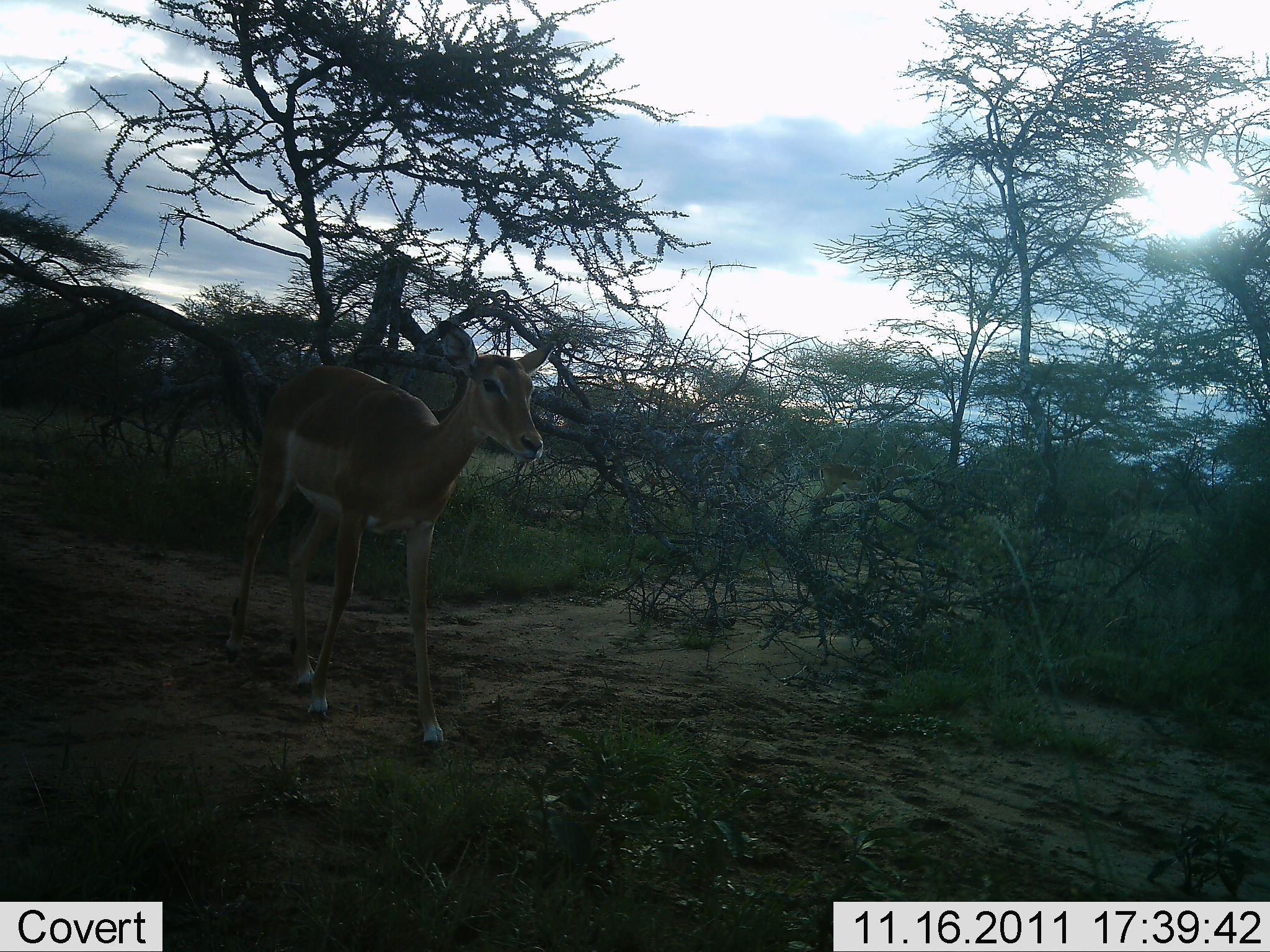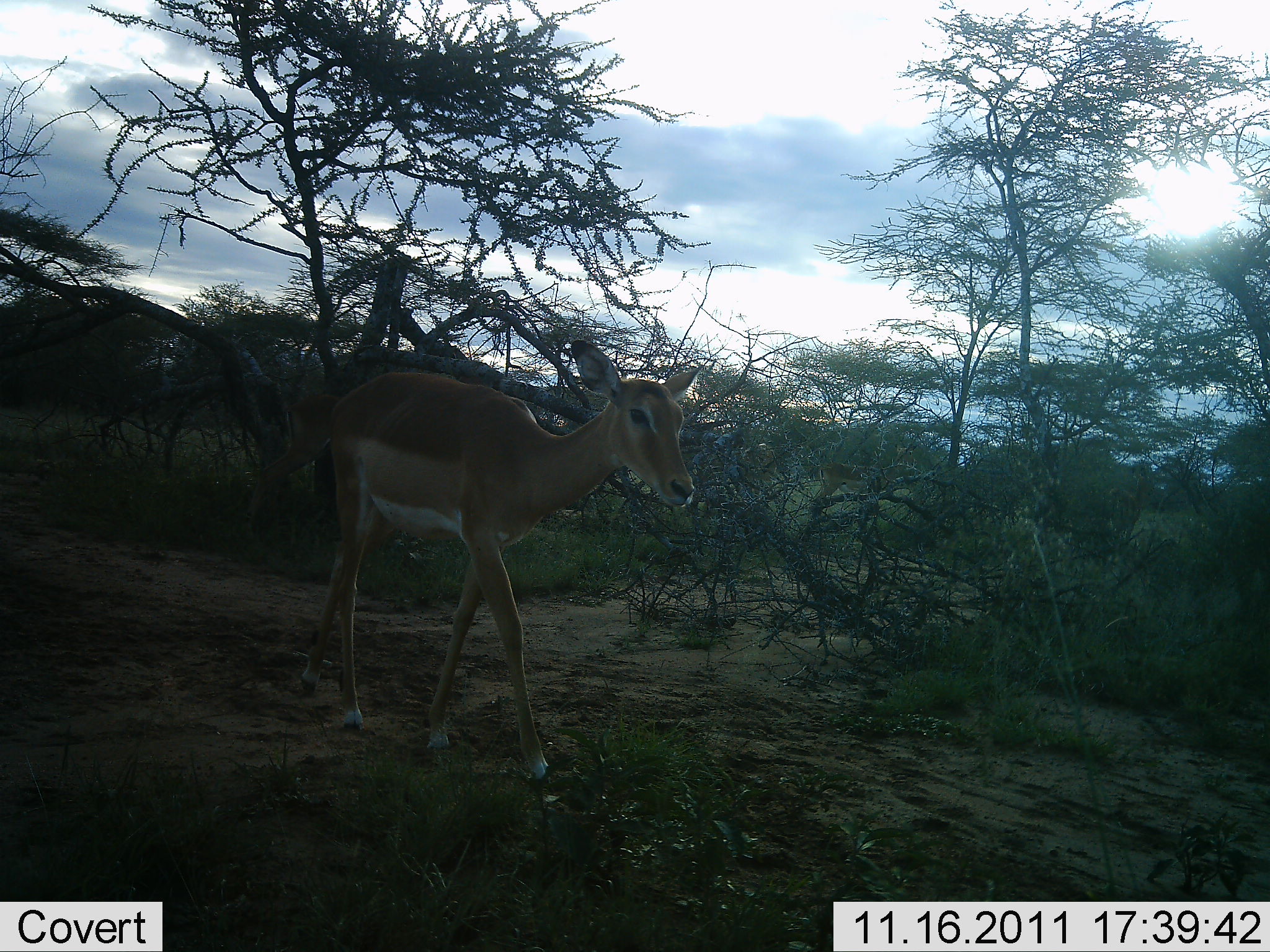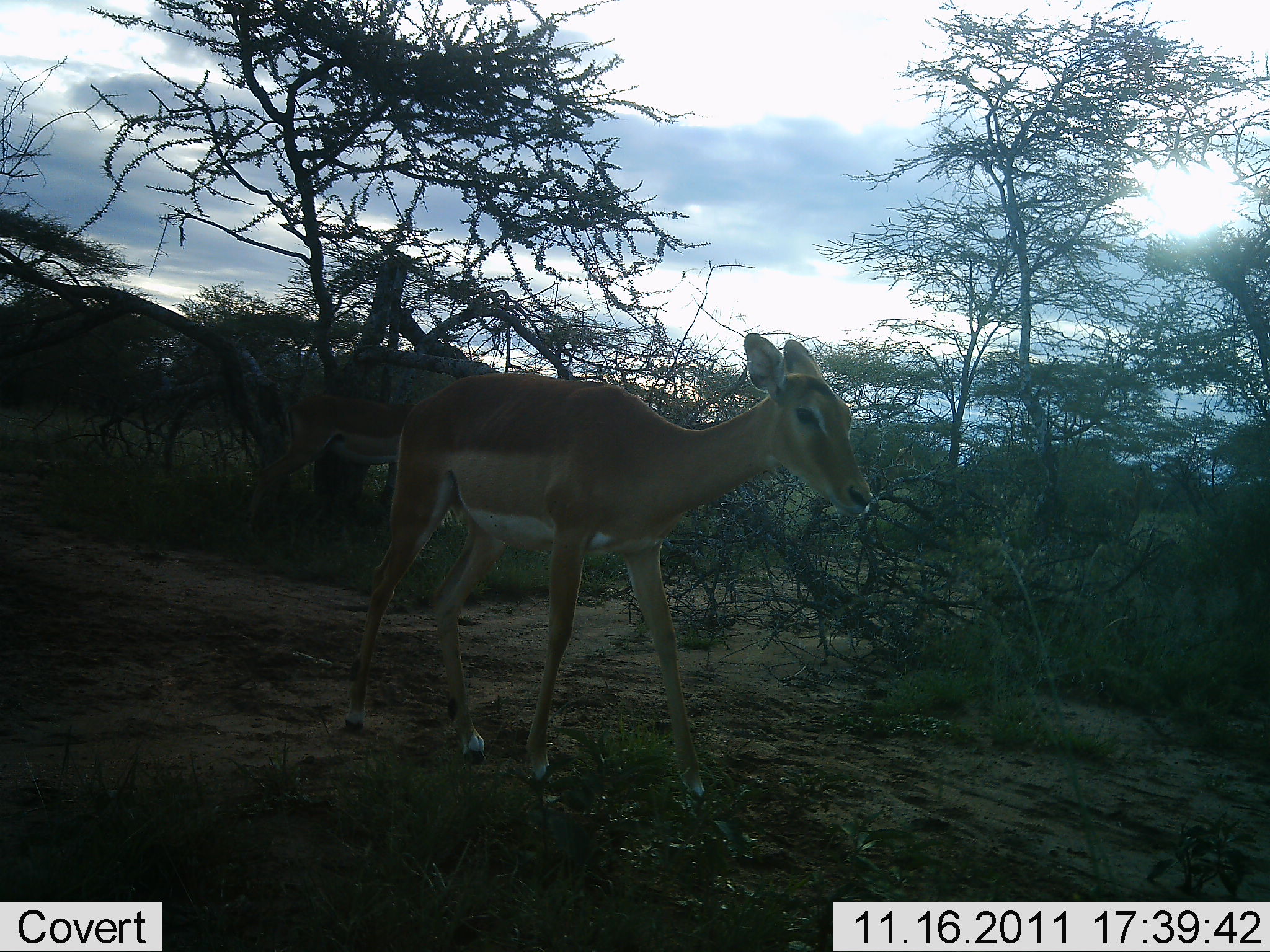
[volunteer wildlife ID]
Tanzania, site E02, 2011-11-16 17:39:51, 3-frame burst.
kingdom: Animalia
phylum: Chordata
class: Mammalia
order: Artiodactyla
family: Bovidae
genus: Aepyceros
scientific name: Aepyceros melampus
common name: impala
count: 1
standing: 18%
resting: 0%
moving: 100%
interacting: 0%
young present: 0%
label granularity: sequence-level